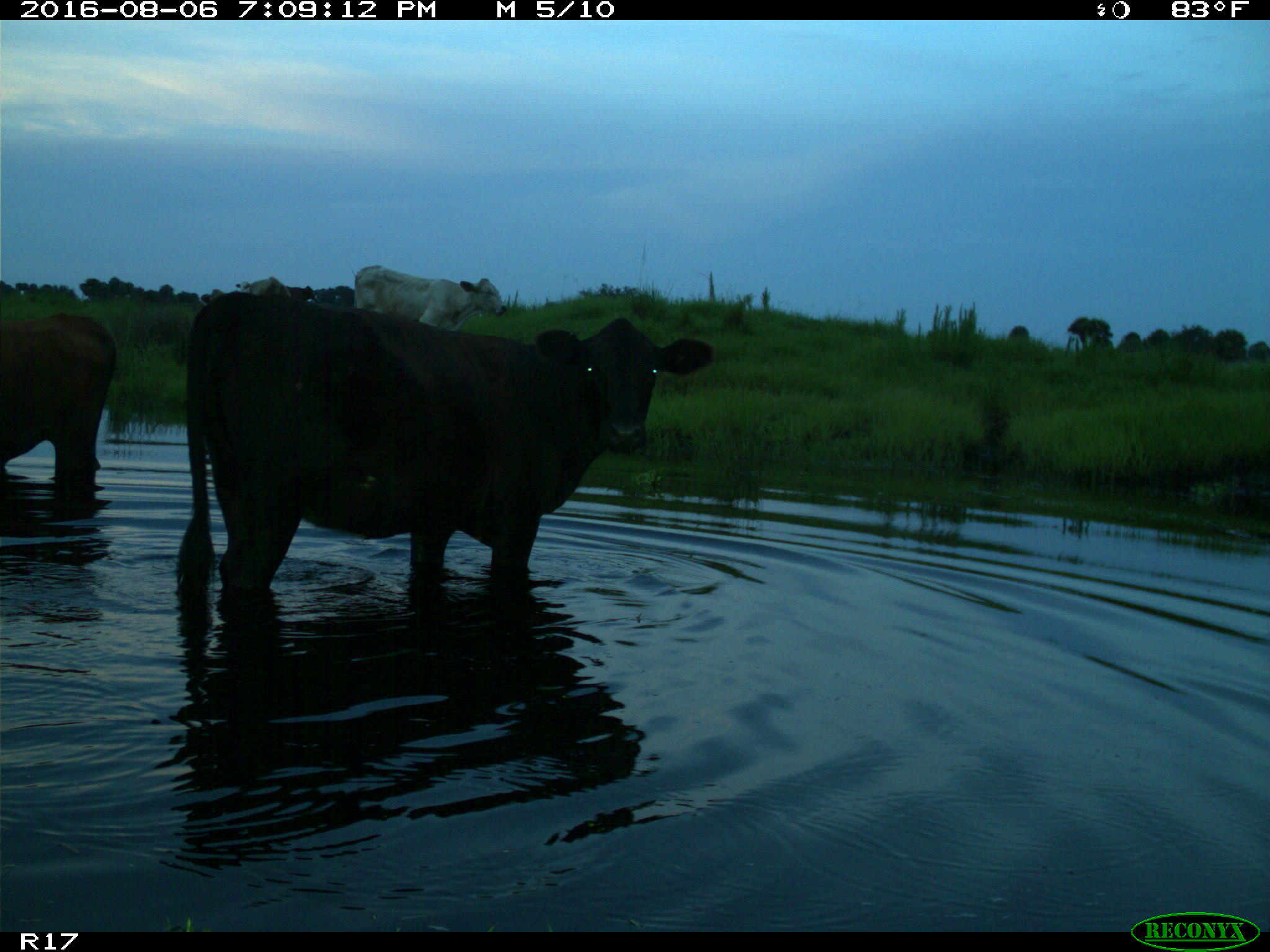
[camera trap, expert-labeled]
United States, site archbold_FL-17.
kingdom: Animalia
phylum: Chordata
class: Mammalia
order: Artiodactyla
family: Bovidae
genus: Bos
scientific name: Bos taurus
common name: domestic cow